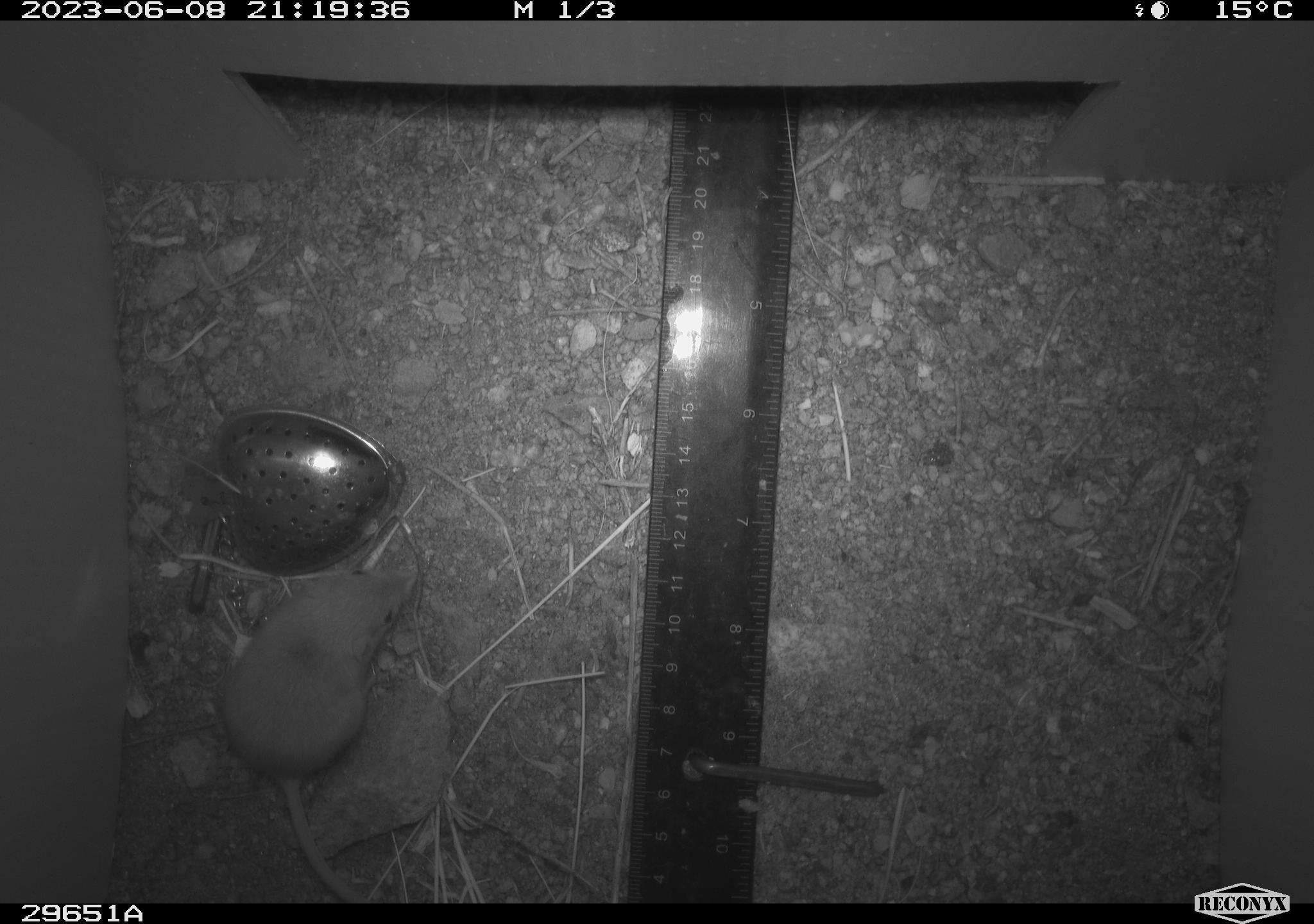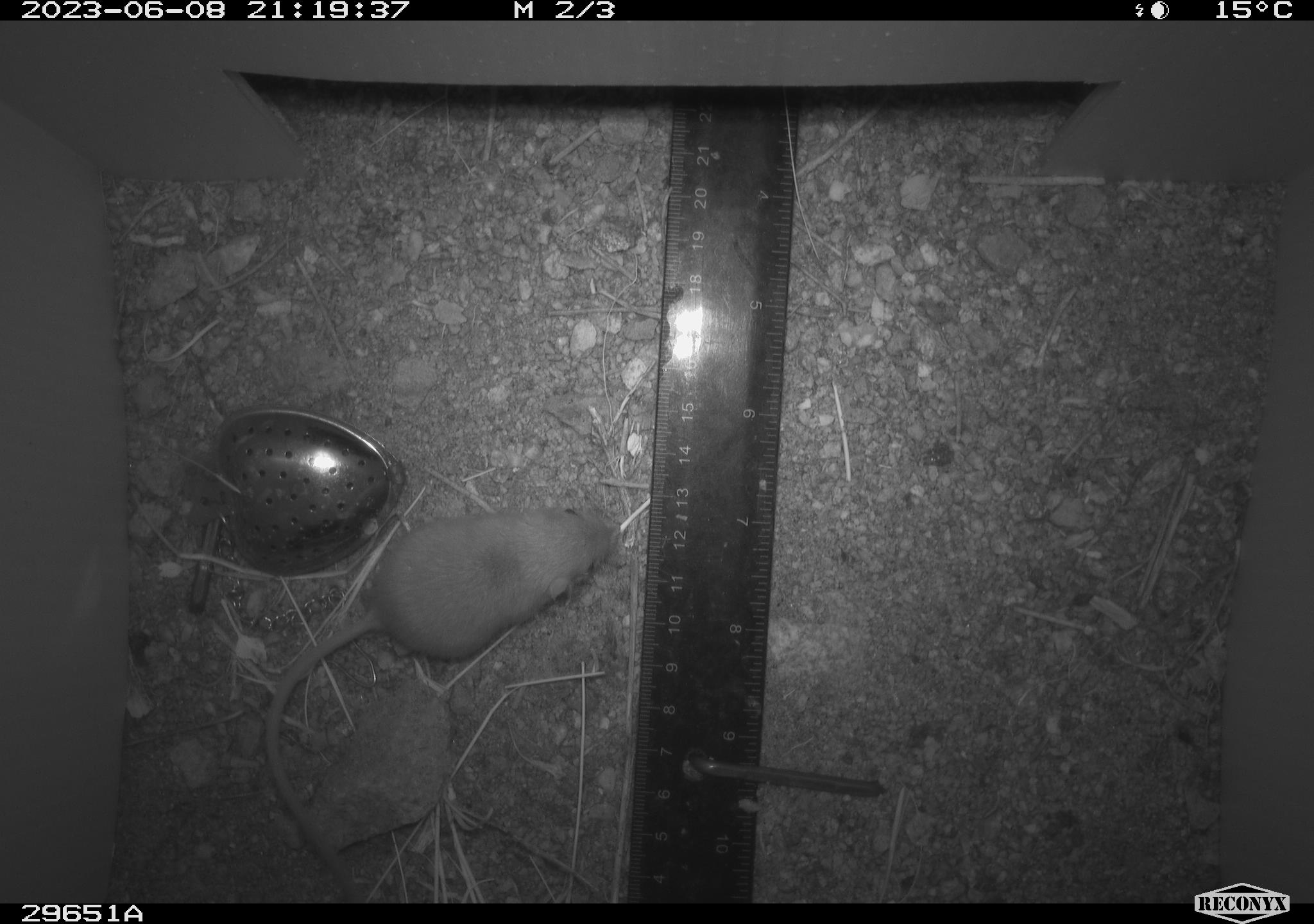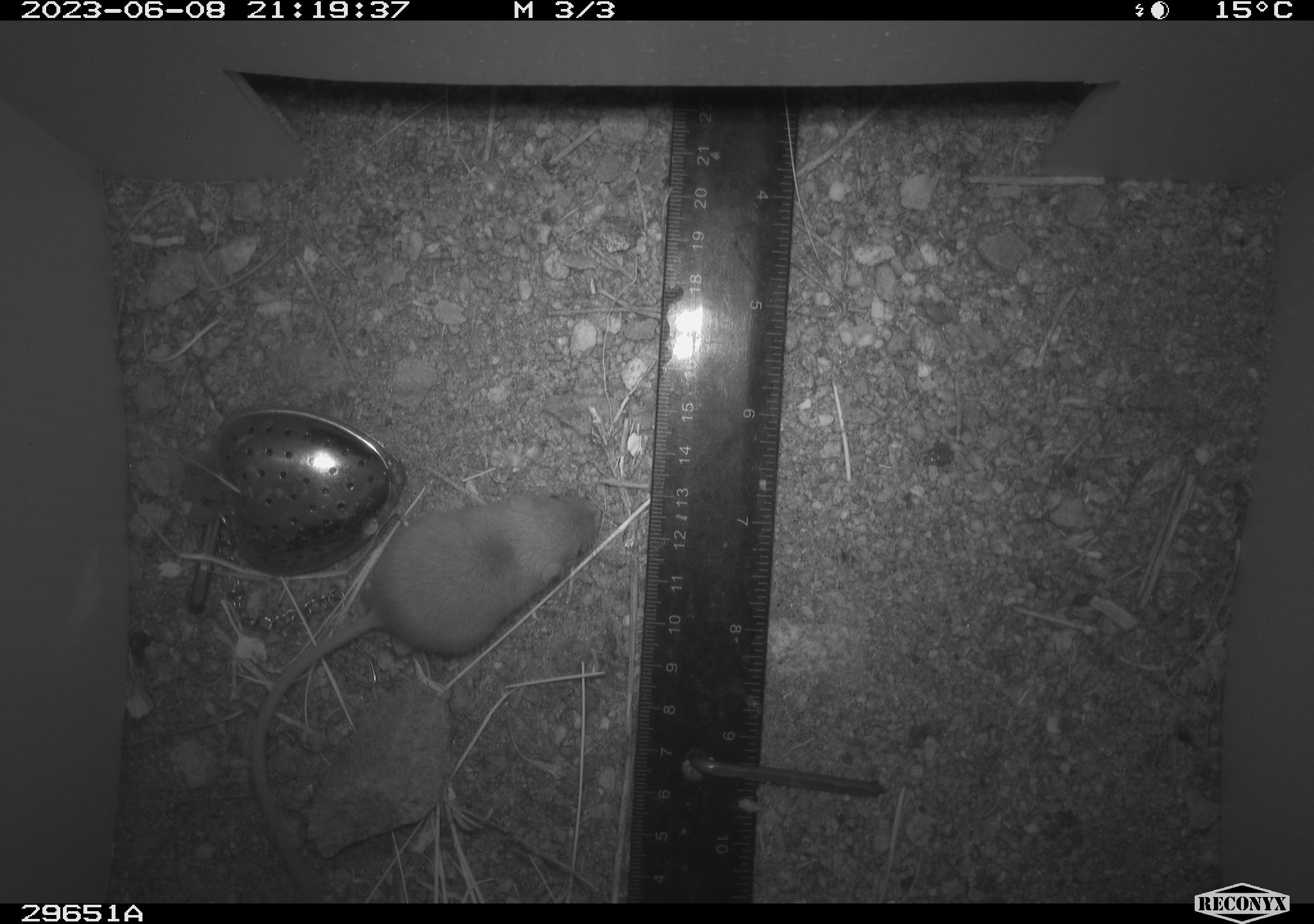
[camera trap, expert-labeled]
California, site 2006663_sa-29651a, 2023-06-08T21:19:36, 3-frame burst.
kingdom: Animalia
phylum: Chordata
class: Mammalia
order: Rodentia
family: Heteromyidae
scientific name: Heteromyidae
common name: kangaroo rats and pocket mice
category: heteromyidae family